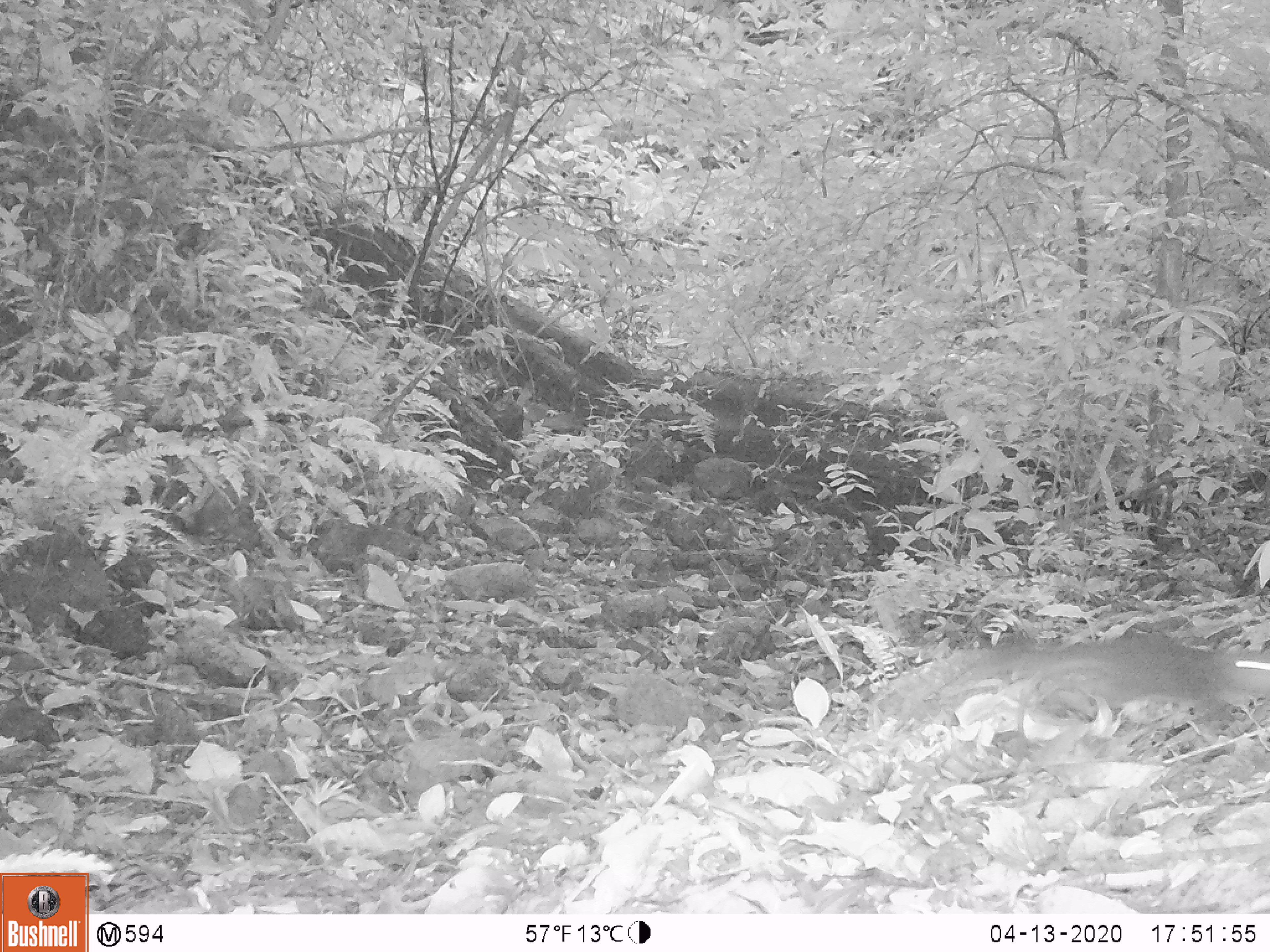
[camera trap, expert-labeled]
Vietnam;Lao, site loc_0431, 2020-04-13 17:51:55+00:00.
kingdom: Animalia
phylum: Chordata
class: Mammalia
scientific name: Mammalia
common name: mammal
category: unidentified small mammal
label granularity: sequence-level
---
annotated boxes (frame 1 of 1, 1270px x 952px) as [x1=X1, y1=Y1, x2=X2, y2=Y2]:
unidentified small mammal: [x1=877, y1=631, x2=1270, y2=740]